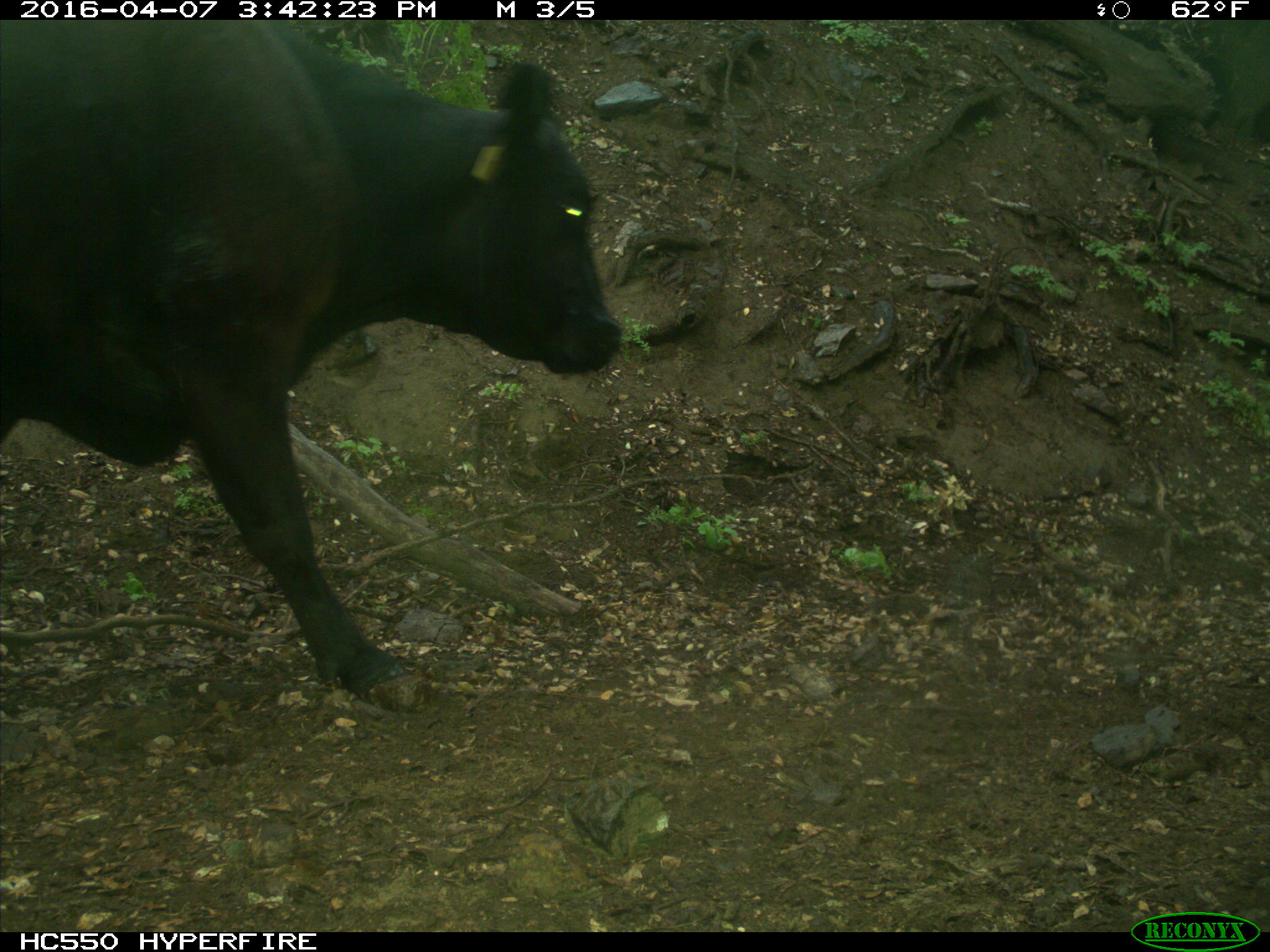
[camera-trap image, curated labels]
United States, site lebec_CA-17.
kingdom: Animalia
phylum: Chordata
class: Mammalia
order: Artiodactyla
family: Bovidae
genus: Bos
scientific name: Bos taurus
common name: domestic cow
Bos taurus (domestic cow).